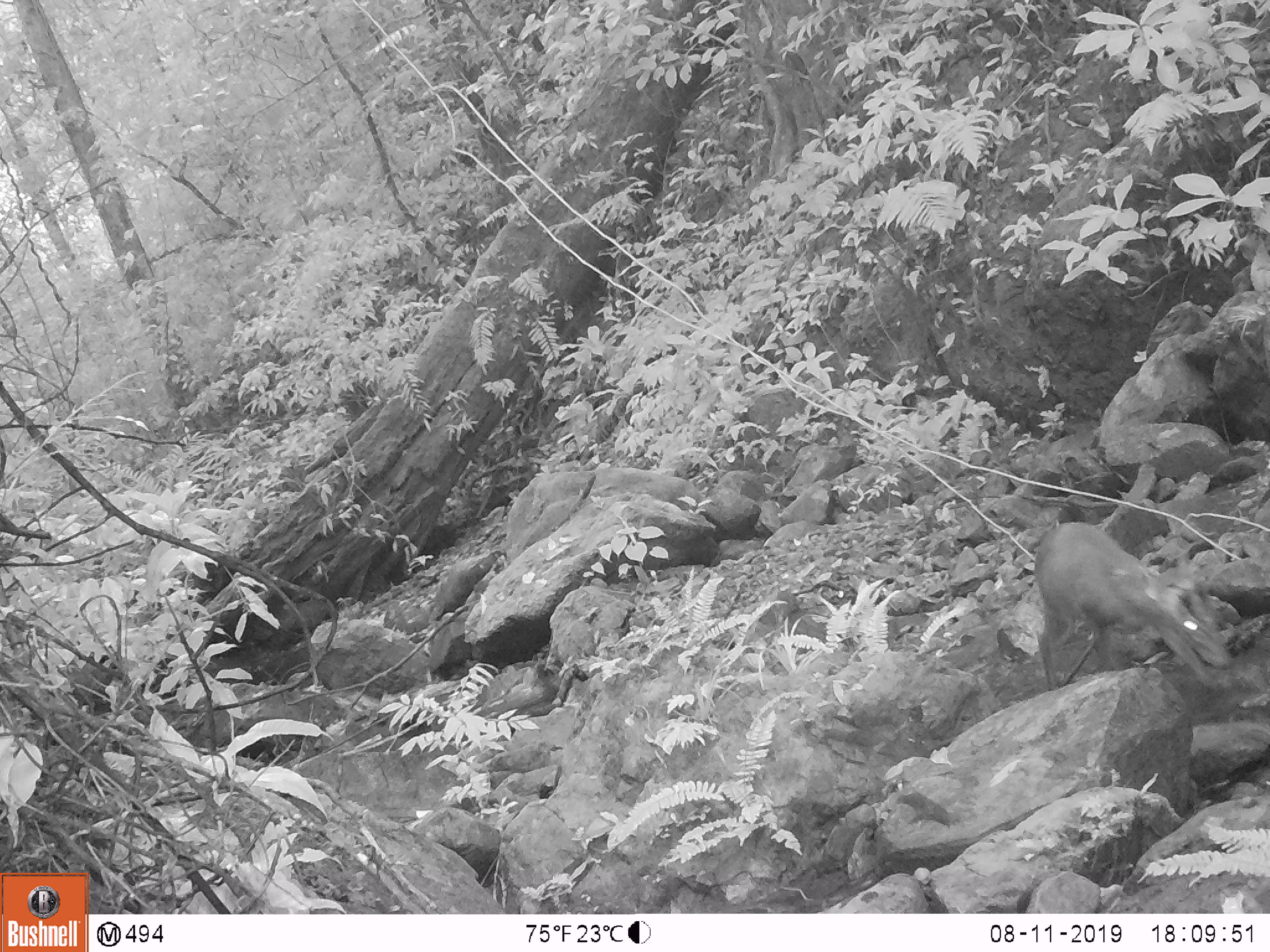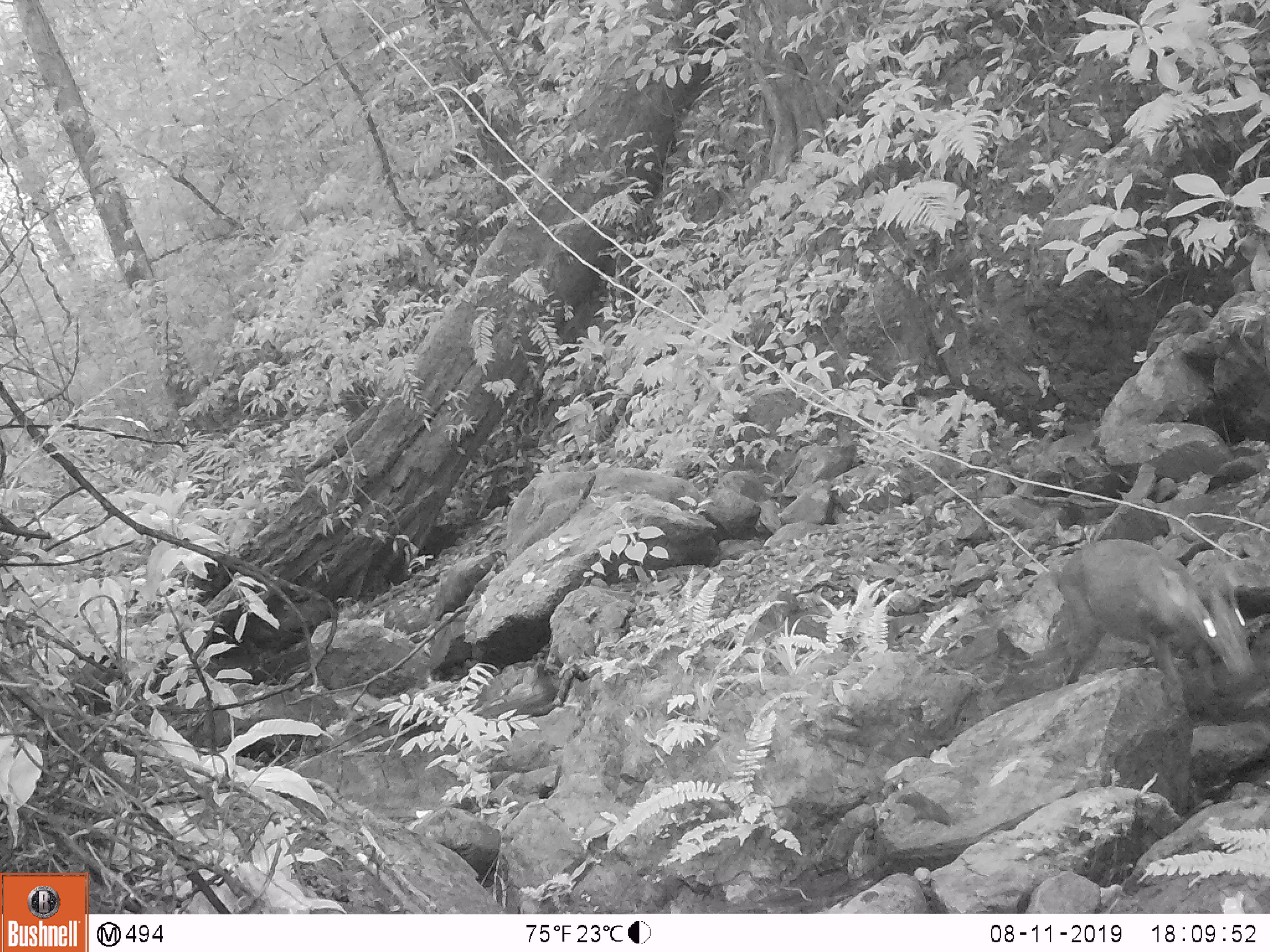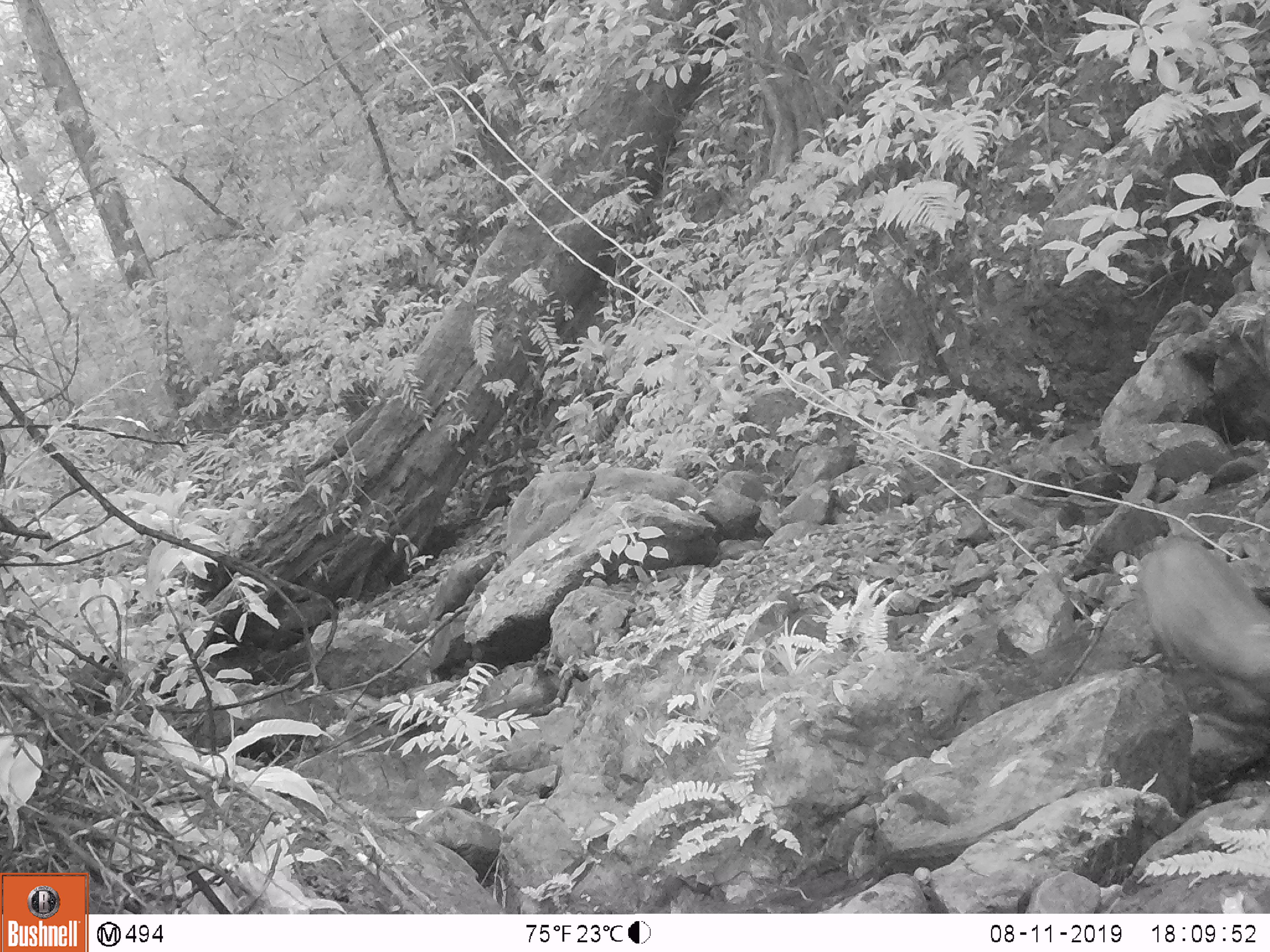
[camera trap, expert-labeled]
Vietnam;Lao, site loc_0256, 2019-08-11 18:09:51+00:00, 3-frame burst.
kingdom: Animalia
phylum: Chordata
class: Mammalia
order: Artiodactyla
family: Cervidae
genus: Muntiacus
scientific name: Muntiacus rooseveltorum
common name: roosevelt's muntjac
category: roosevelts muntjac group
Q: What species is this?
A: Roosevelts muntjac group (roosevelt's muntjac) (Muntiacus rooseveltorum).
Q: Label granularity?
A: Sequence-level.